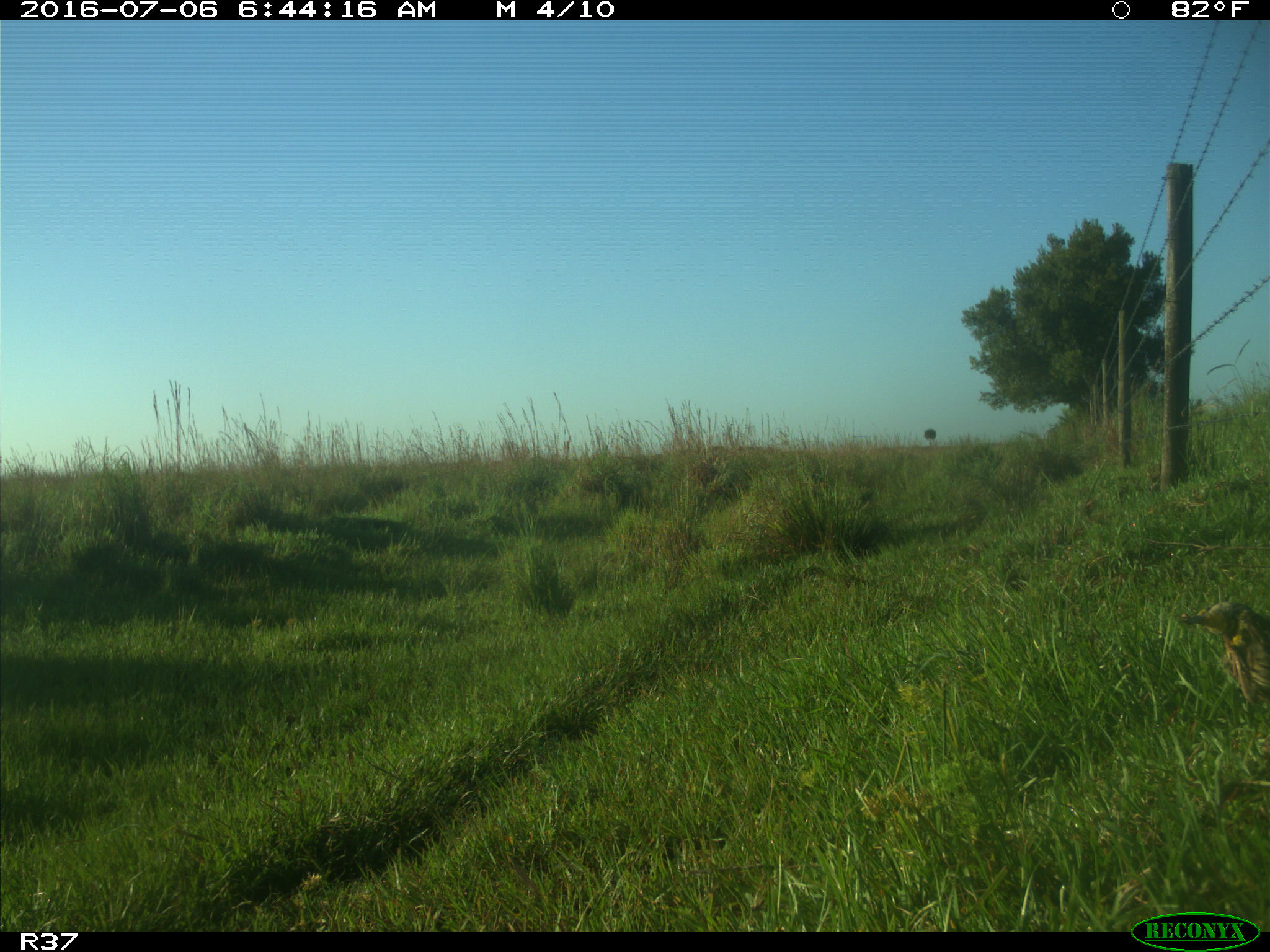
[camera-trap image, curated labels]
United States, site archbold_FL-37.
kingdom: Animalia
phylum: Chordata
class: Aves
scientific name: Aves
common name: birds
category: unidentified bird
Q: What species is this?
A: Unidentified bird (birds) (Aves).